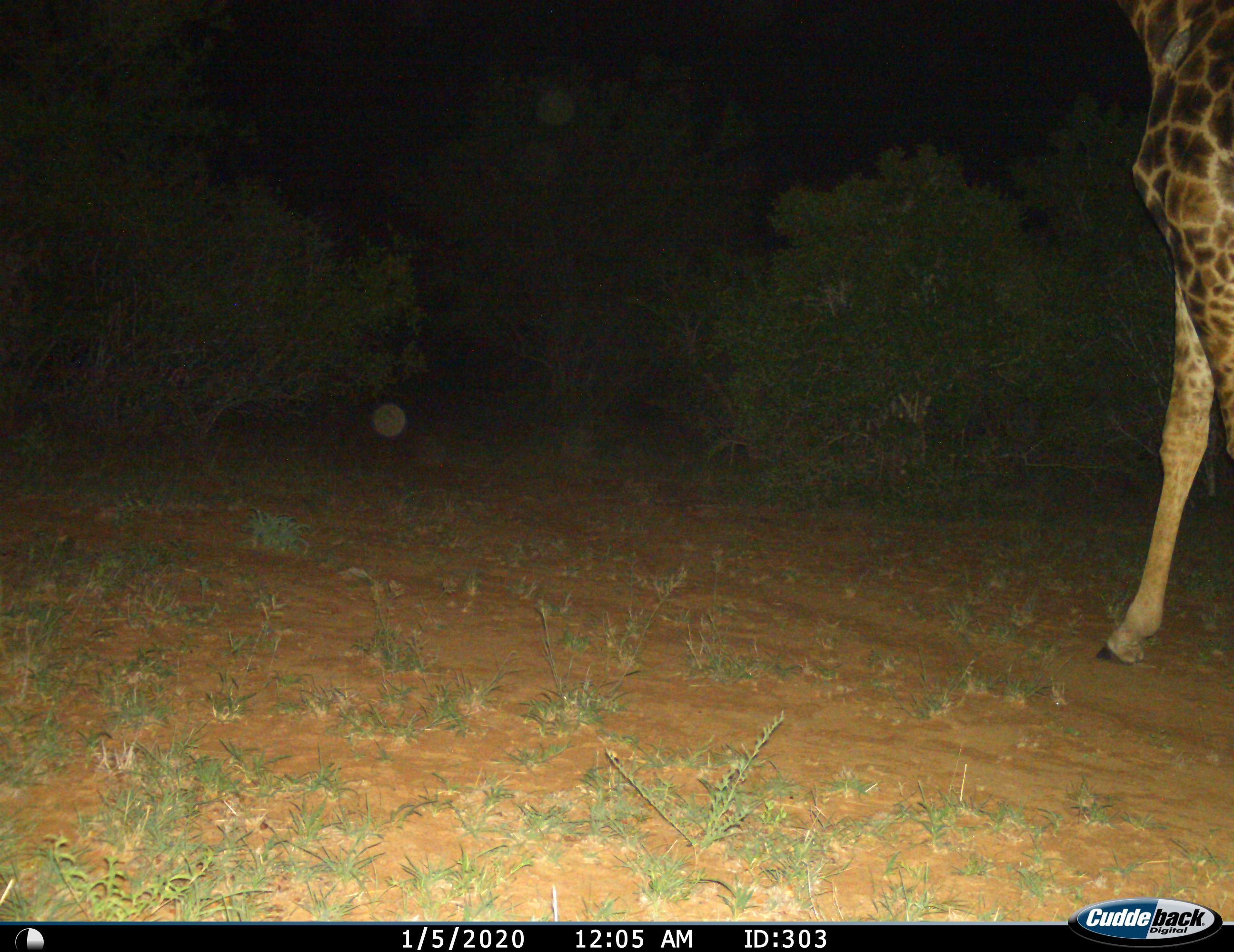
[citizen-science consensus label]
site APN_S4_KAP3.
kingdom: Animalia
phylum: Chordata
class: Mammalia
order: Artiodactyla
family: Giraffidae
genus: Giraffa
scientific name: Giraffa camelopardalis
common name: giraffe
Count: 1.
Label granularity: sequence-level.